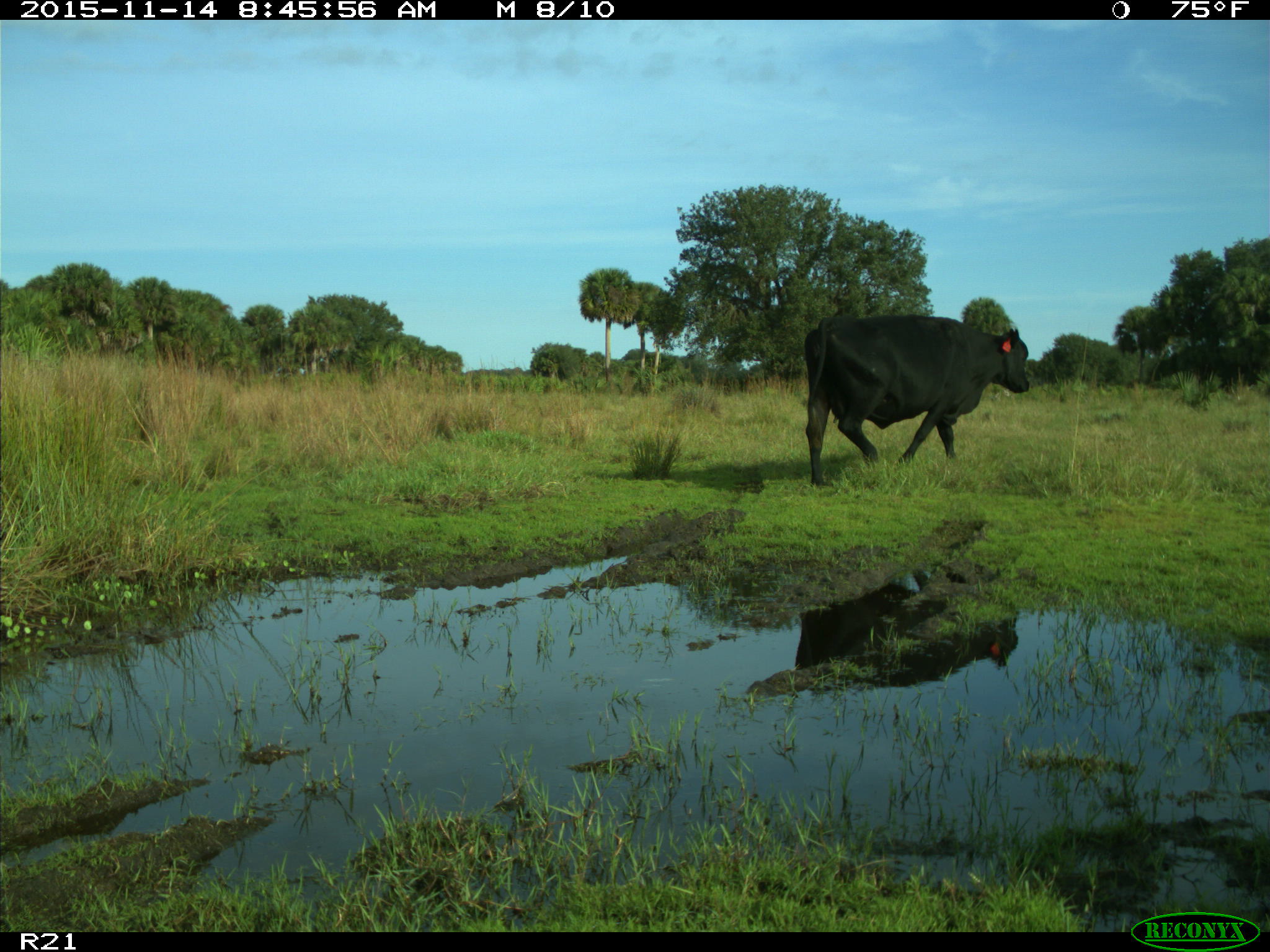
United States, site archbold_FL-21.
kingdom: Animalia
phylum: Chordata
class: Mammalia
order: Artiodactyla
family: Bovidae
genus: Bos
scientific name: Bos taurus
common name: domestic cow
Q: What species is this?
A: Bos taurus (domestic cow).